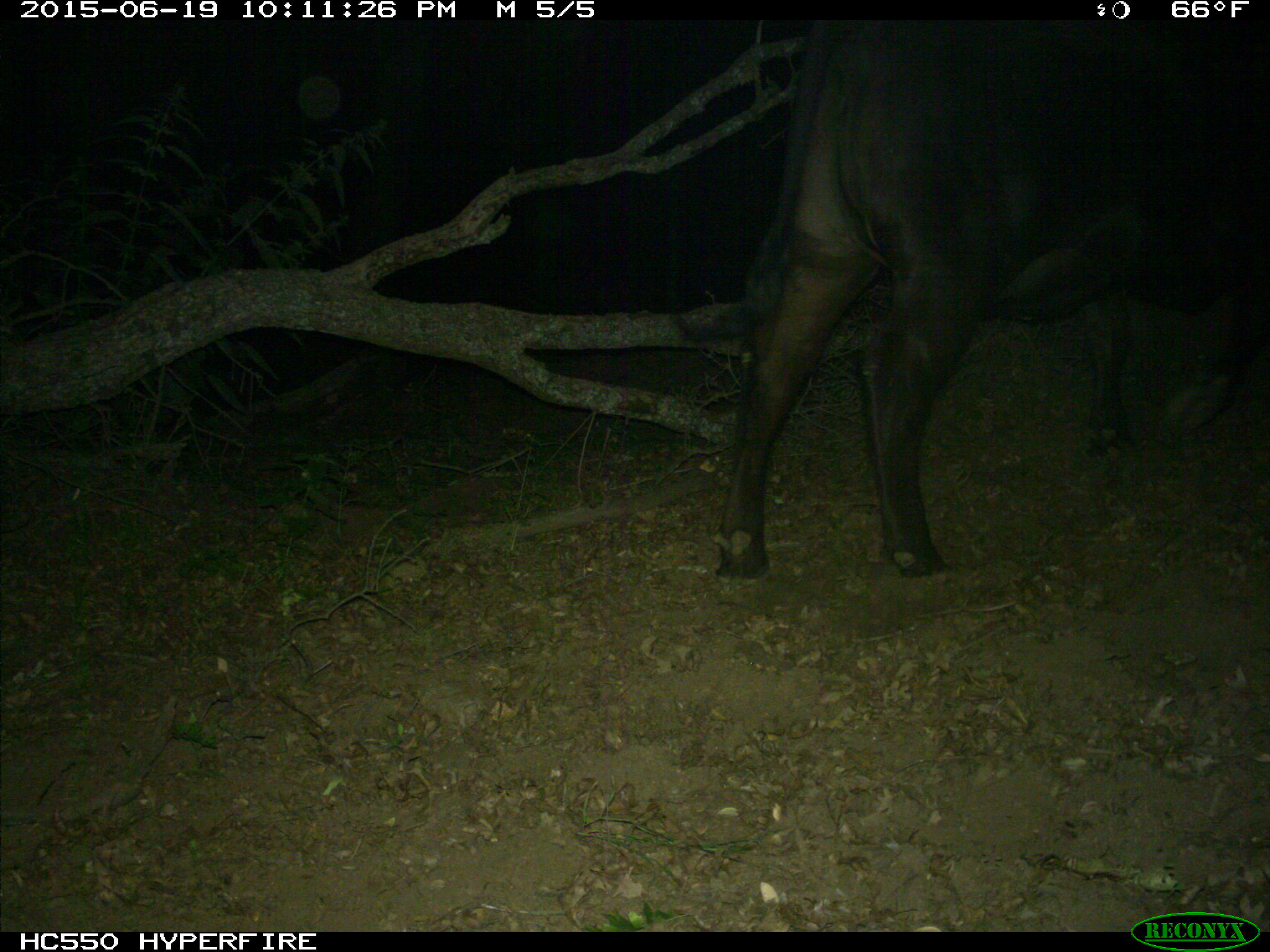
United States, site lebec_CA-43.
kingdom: Animalia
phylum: Chordata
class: Mammalia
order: Artiodactyla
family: Bovidae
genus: Bos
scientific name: Bos taurus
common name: domestic cow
Bos taurus (domestic cow).